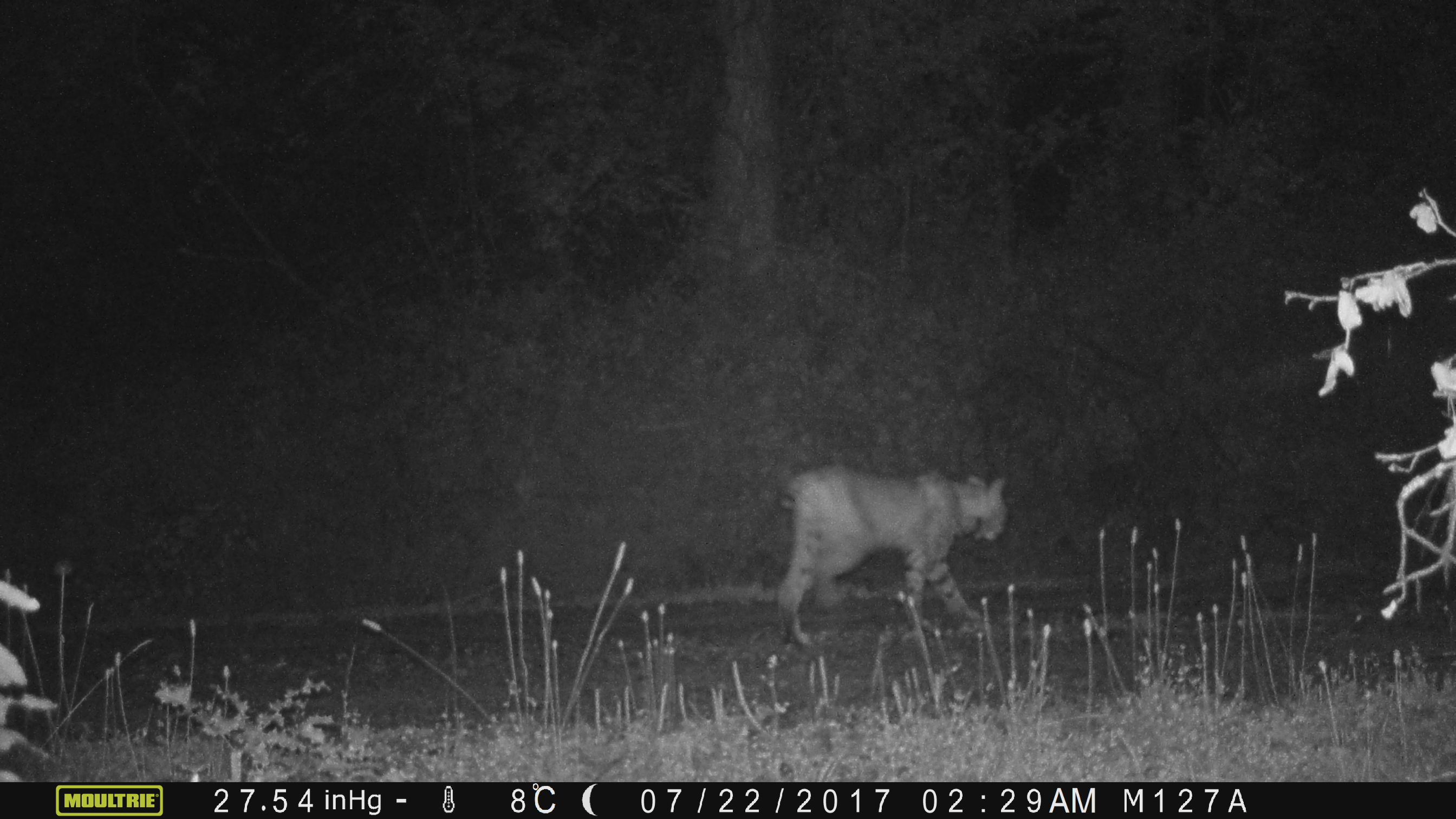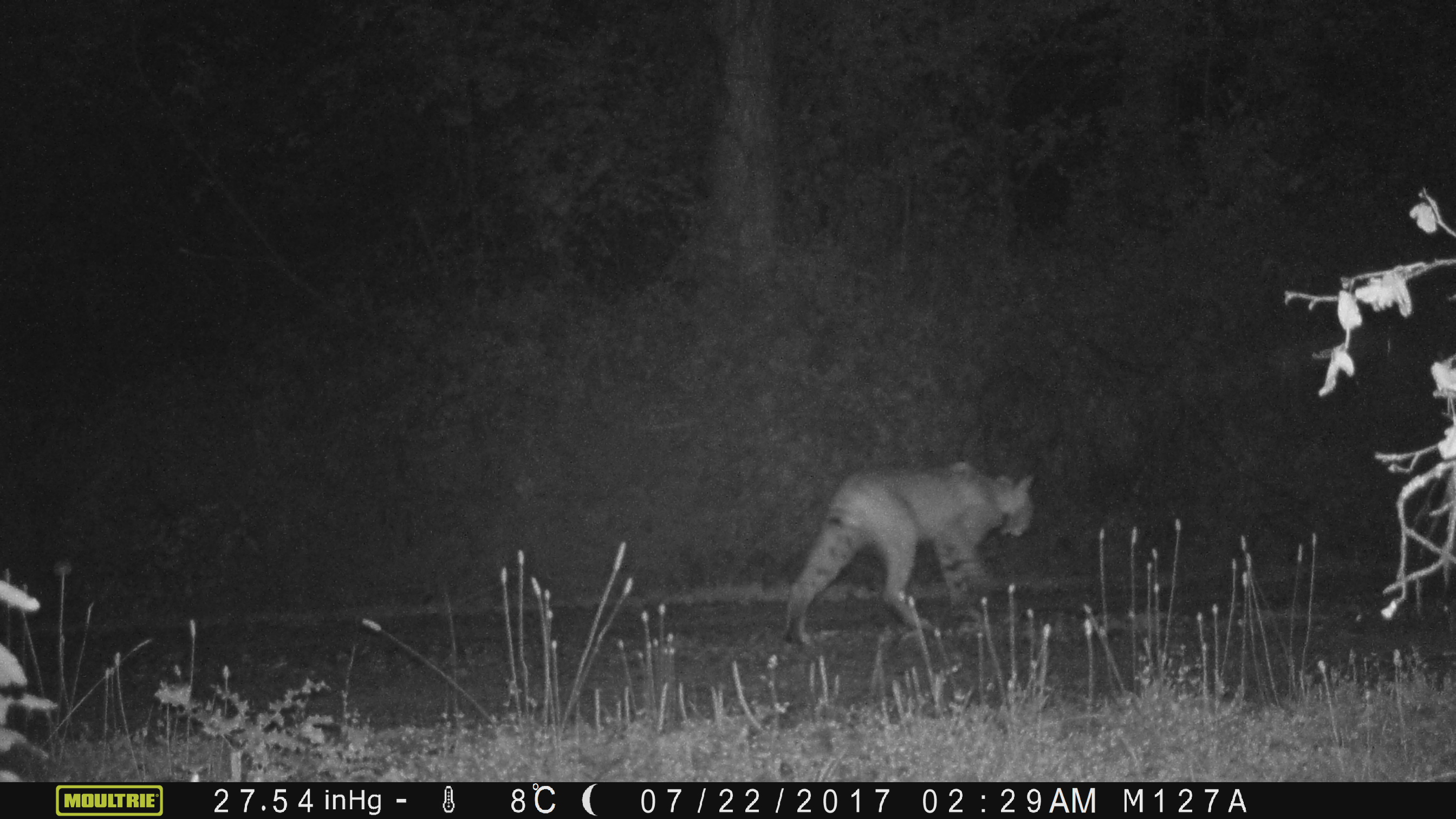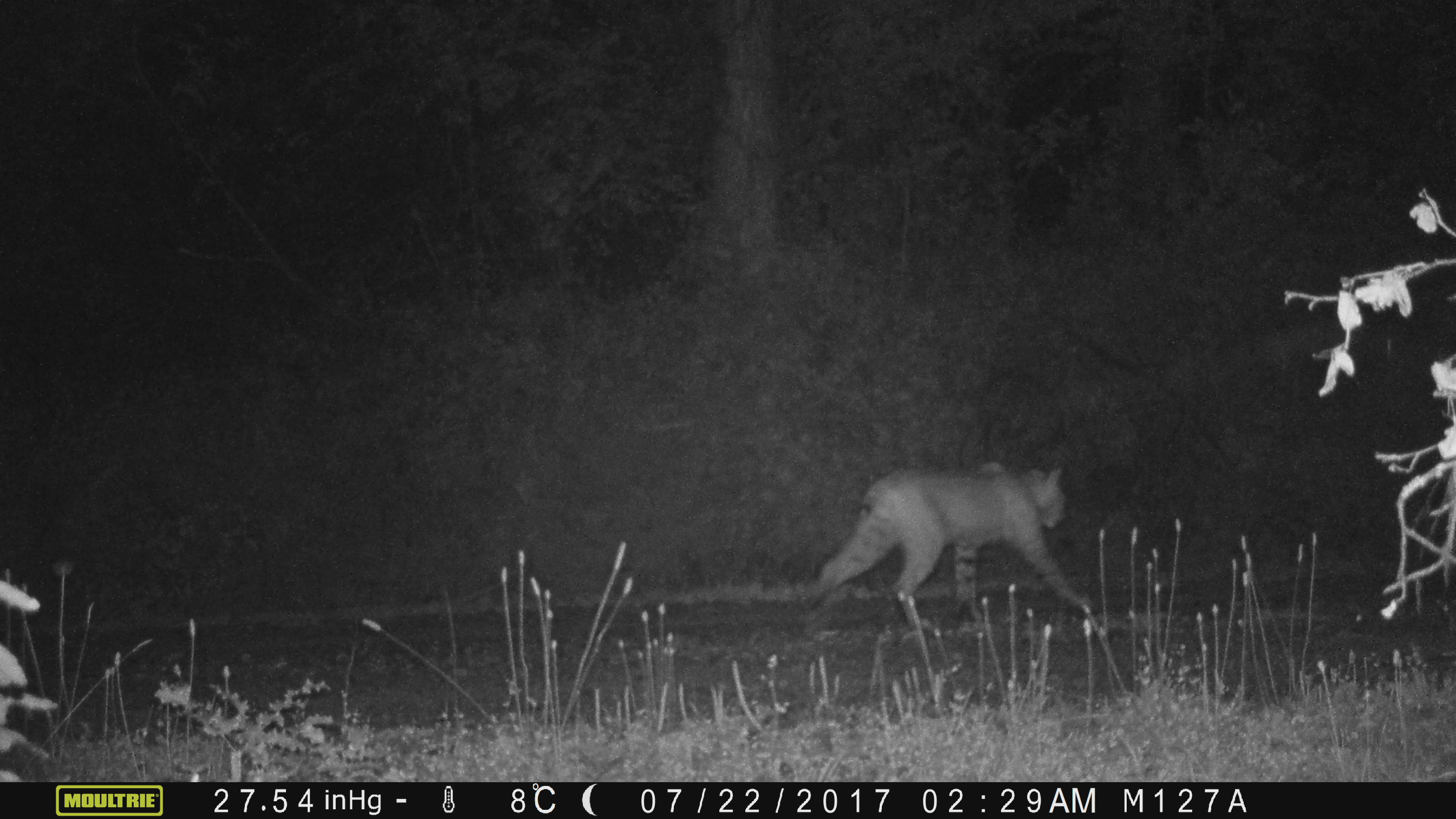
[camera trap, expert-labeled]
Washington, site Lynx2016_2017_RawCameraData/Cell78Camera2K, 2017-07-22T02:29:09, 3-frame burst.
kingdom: Animalia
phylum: Chordata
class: Mammalia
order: Carnivora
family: Felidae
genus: Lynx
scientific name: Lynx rufus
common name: bobcat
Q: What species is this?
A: Lynx rufus (bobcat).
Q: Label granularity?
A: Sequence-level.